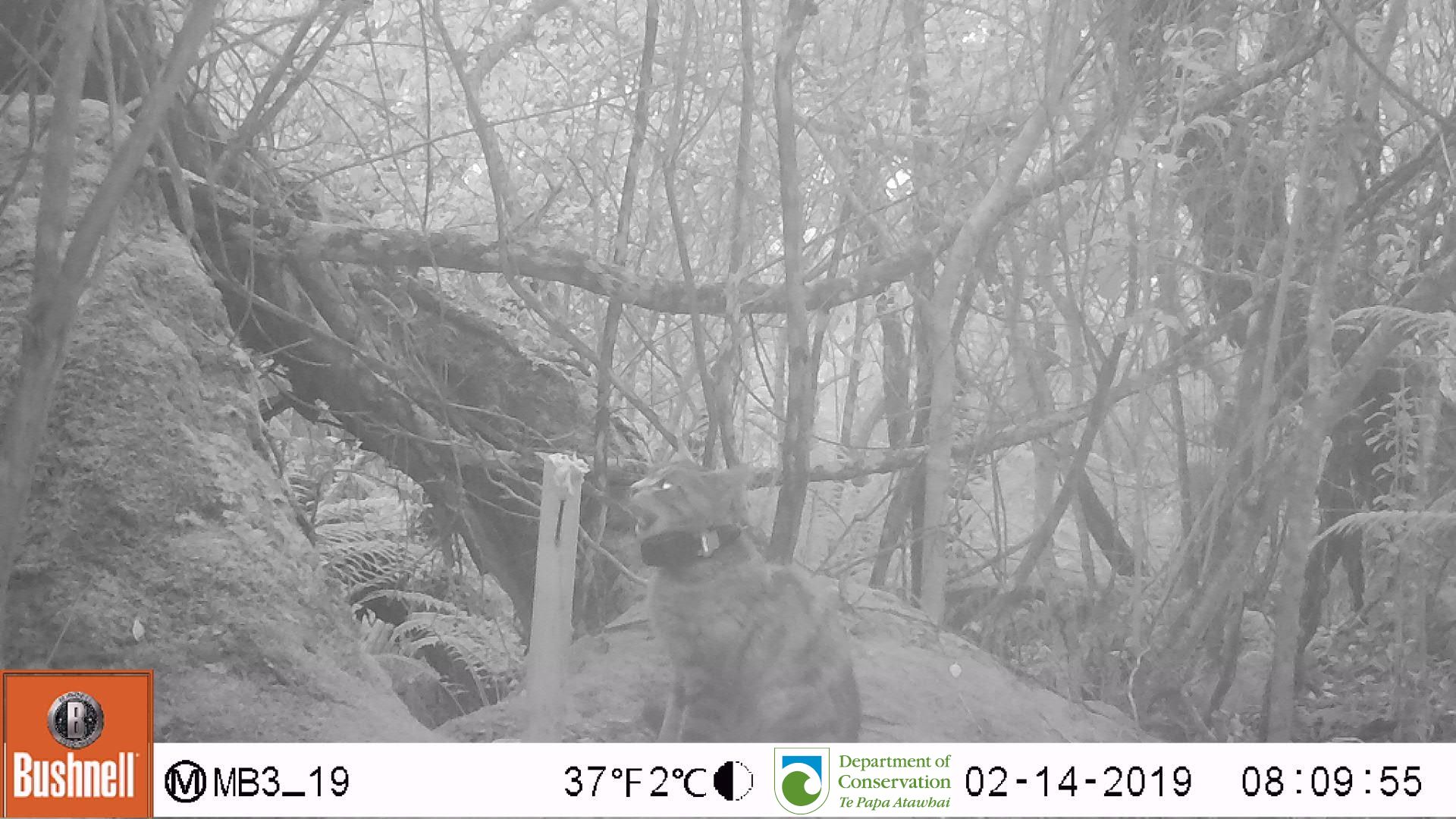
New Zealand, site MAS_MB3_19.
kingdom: Animalia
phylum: Chordata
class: Mammalia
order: Carnivora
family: Felidae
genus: Felis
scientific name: Felis catus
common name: domestic cat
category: cat